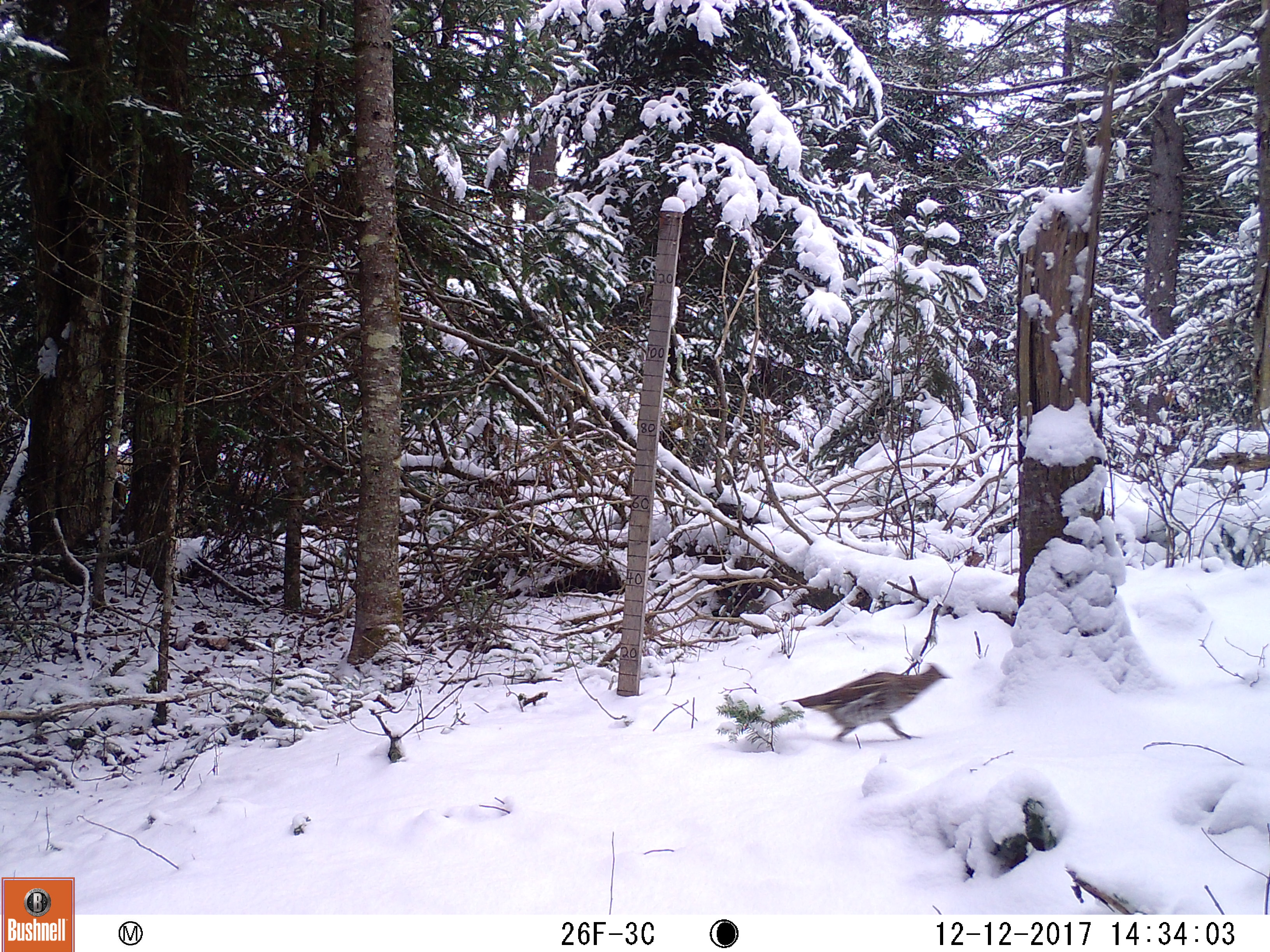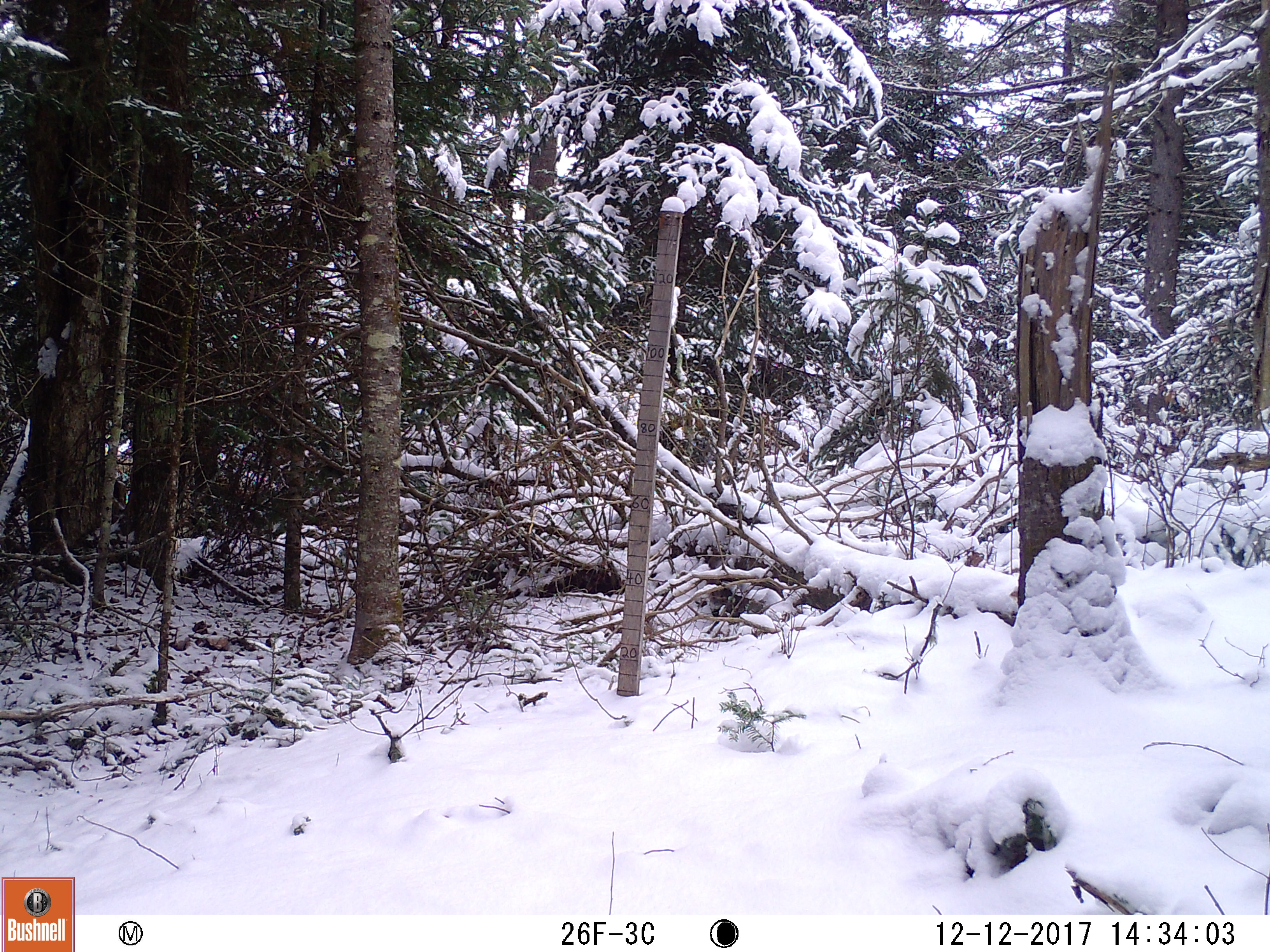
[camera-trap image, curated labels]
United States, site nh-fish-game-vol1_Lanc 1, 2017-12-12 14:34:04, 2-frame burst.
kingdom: Animalia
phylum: Chordata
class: Aves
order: Galliformes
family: Phasianidae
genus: Bonasa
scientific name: Bonasa umbellus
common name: ruffed grouse